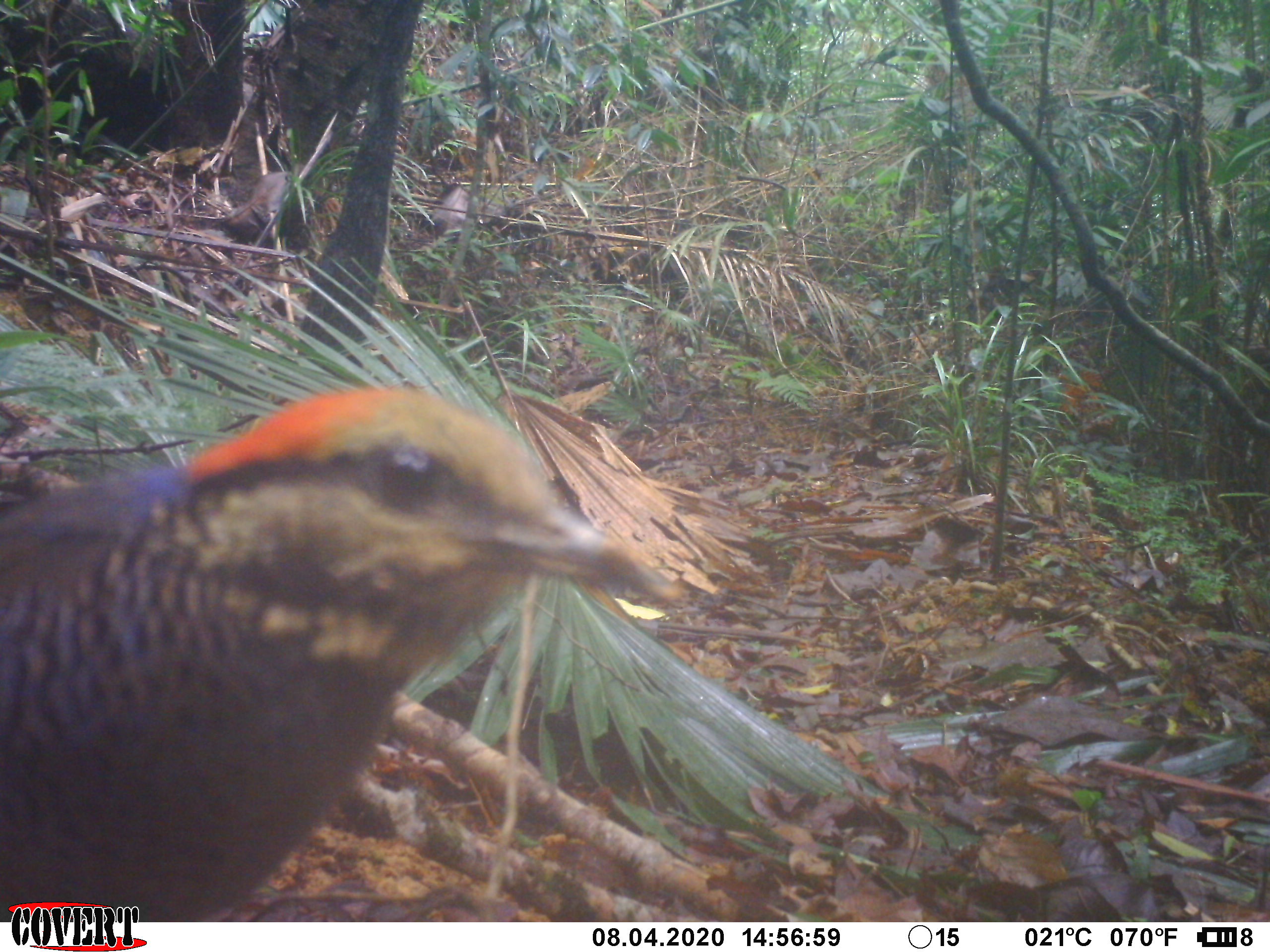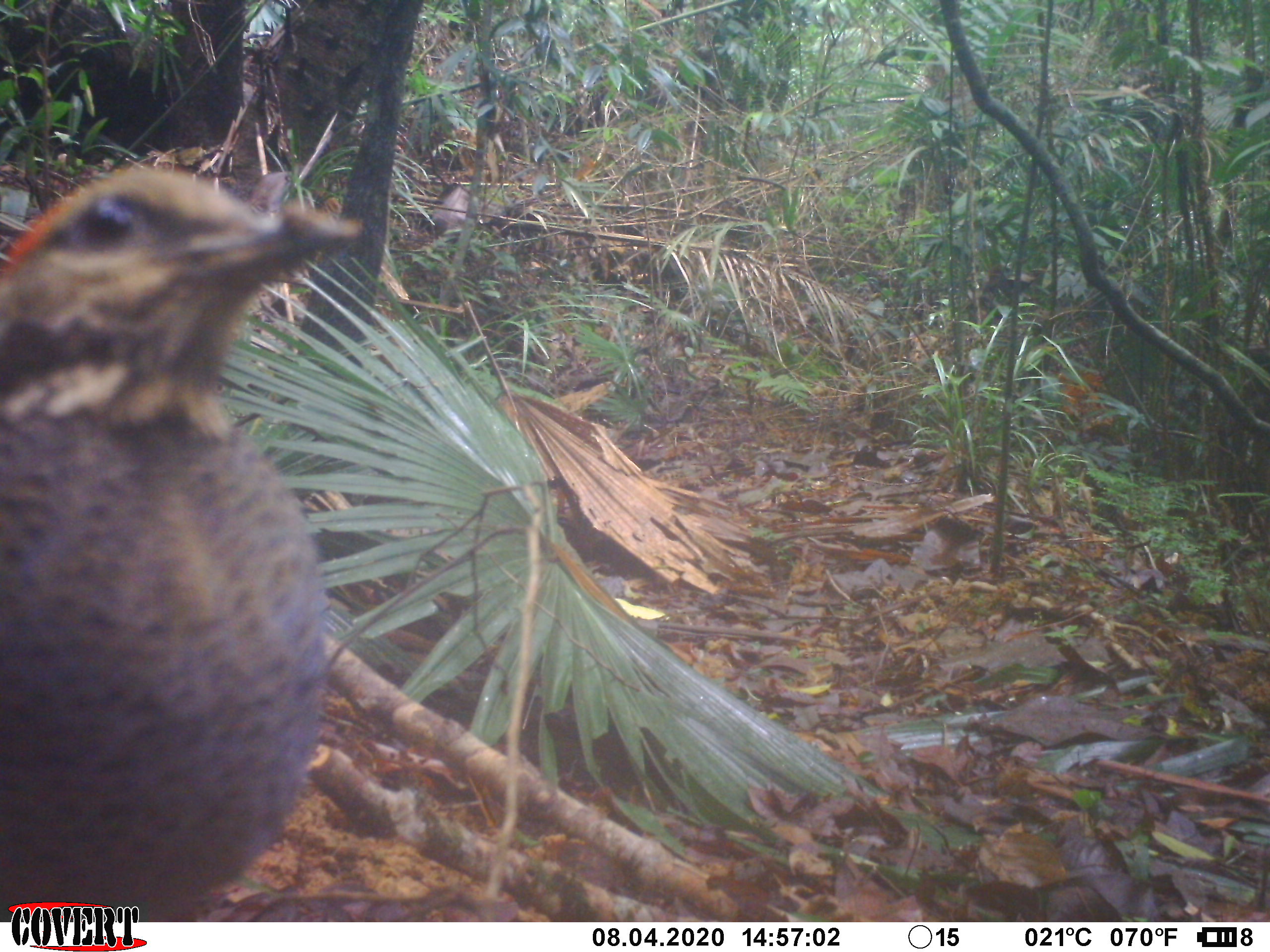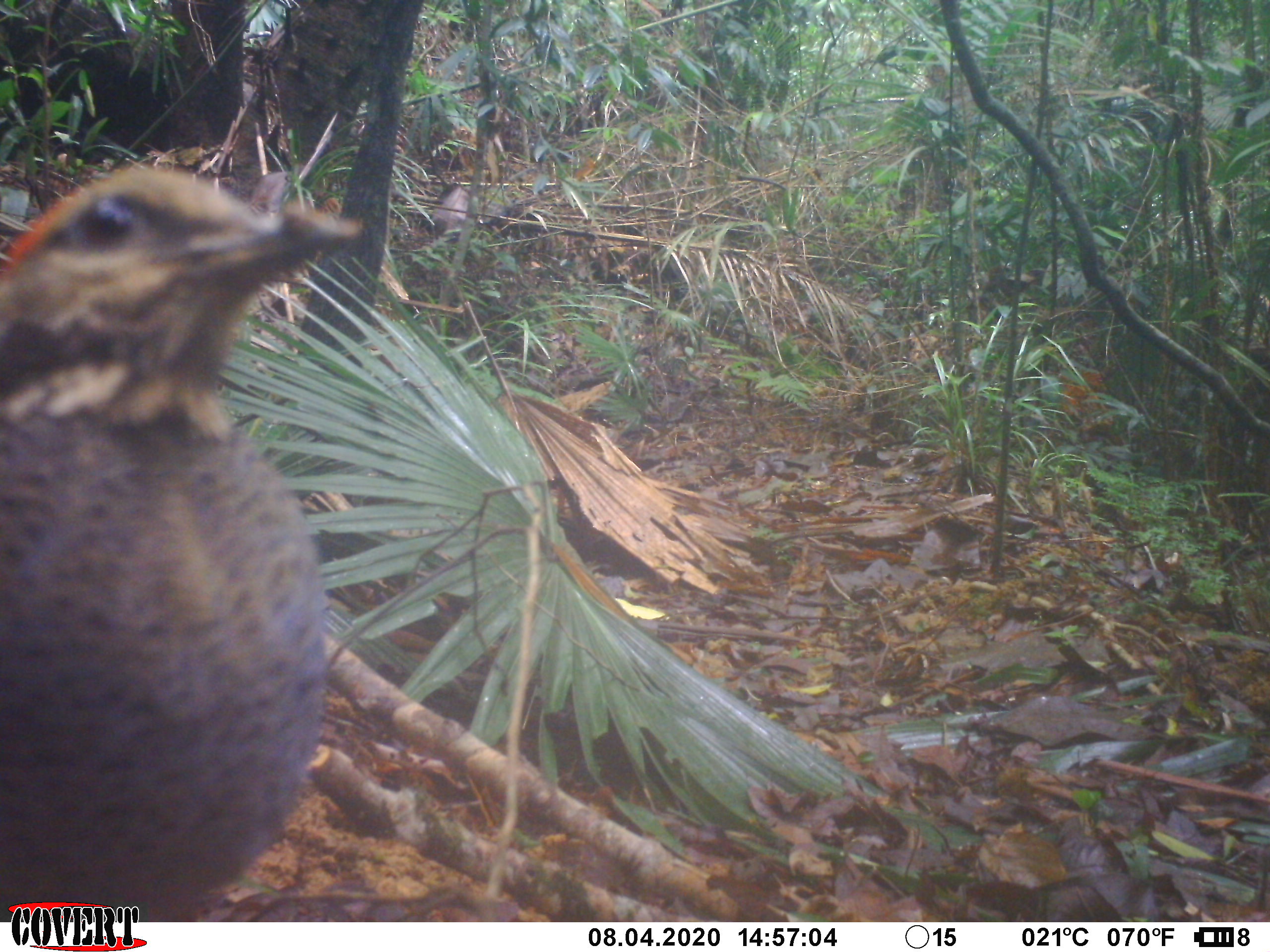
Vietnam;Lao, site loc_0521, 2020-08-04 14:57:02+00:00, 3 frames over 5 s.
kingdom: Animalia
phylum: Chordata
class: Aves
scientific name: Aves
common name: bird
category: unidentified bird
Unidentified bird (bird) (Aves). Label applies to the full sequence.